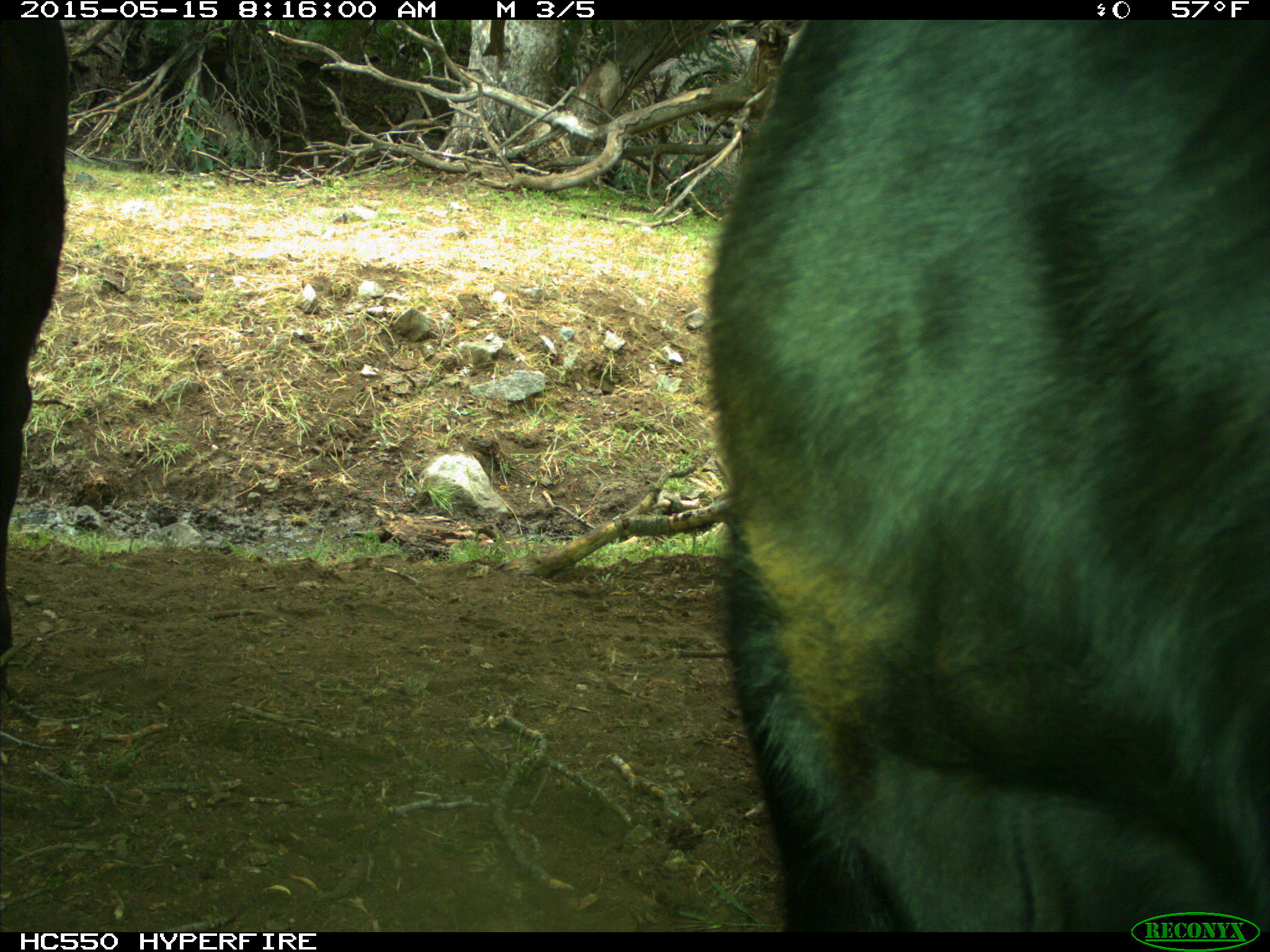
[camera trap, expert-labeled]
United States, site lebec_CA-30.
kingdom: Animalia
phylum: Chordata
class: Mammalia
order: Artiodactyla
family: Bovidae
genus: Bos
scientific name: Bos taurus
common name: domestic cow